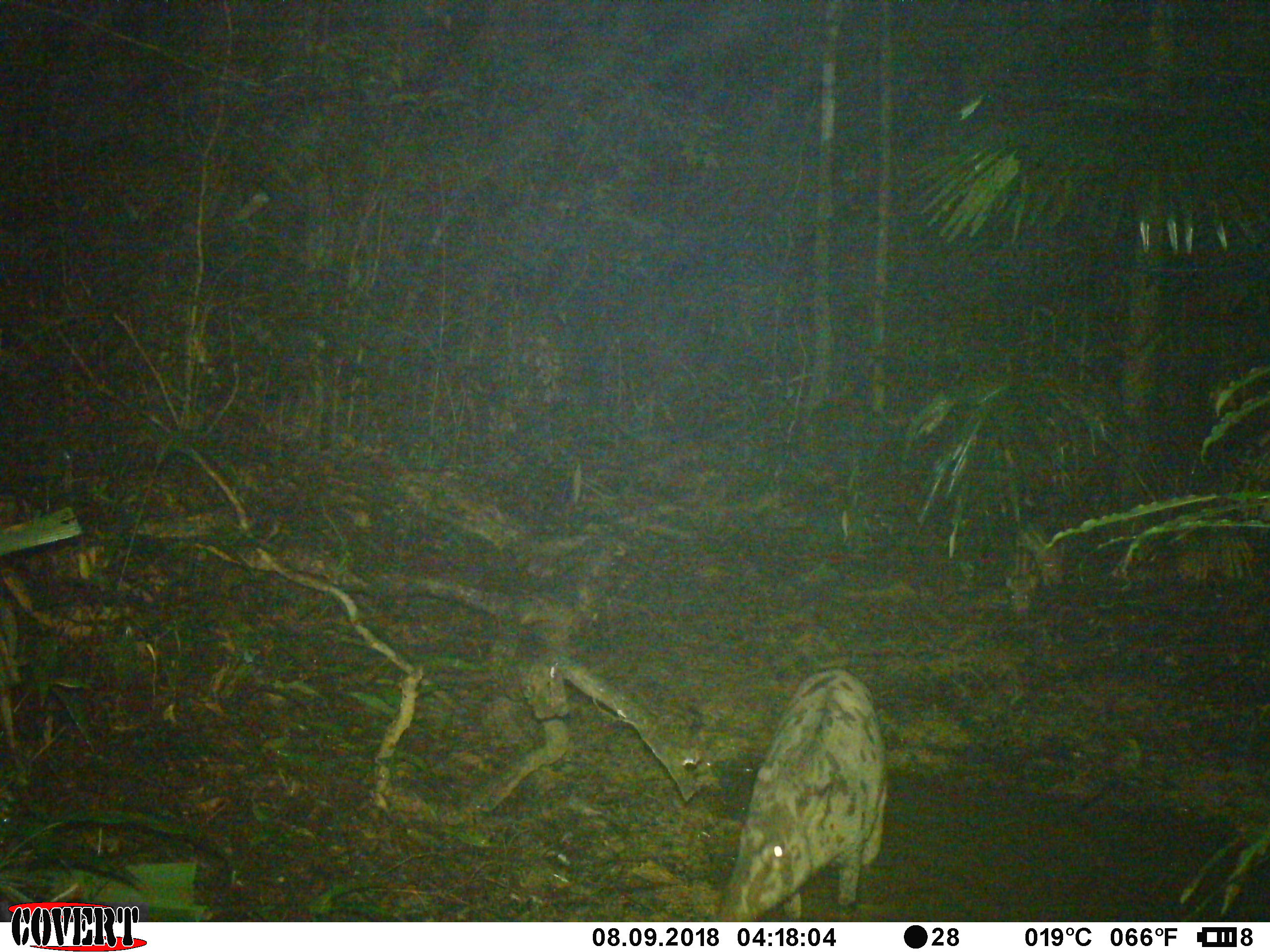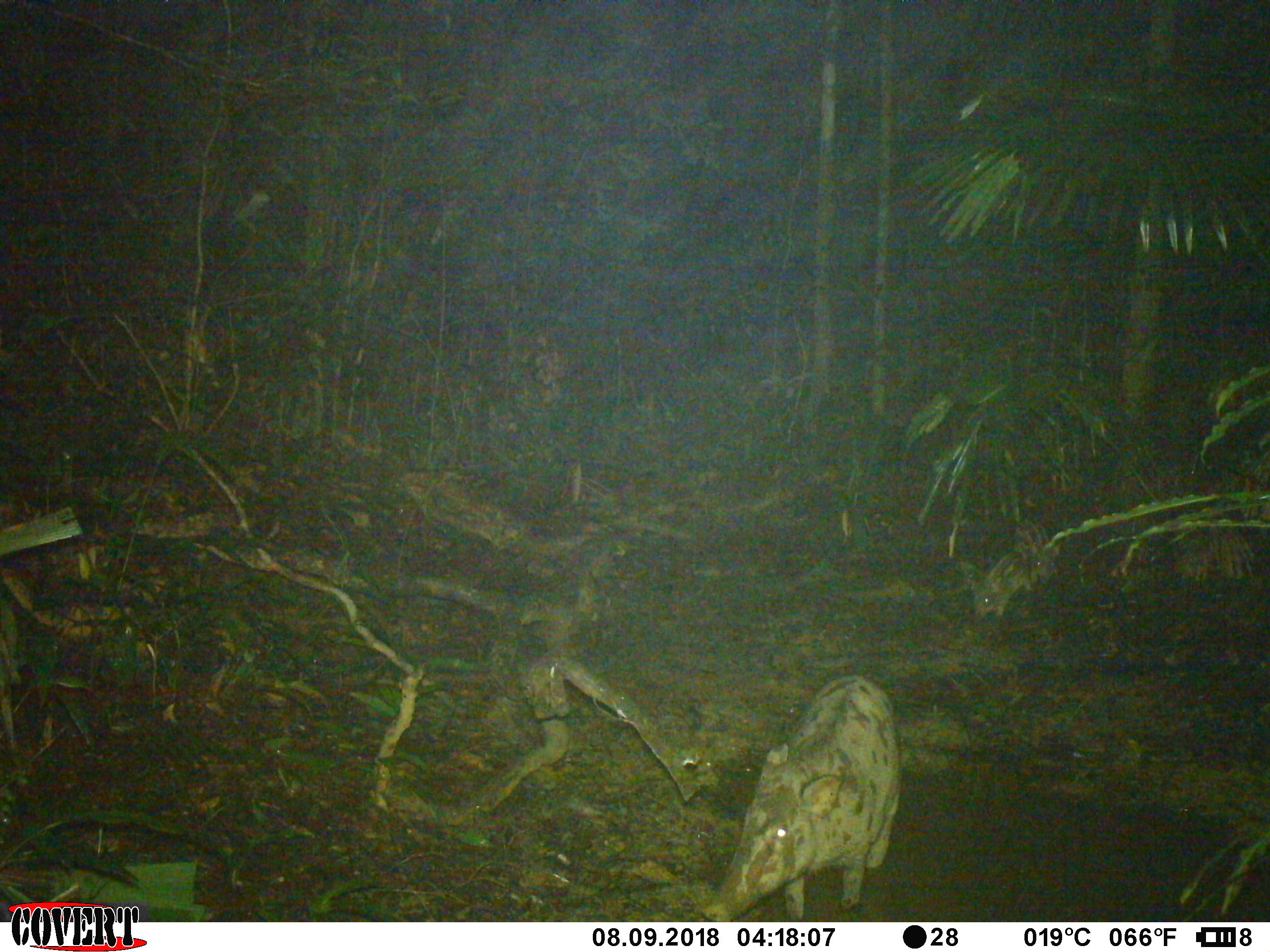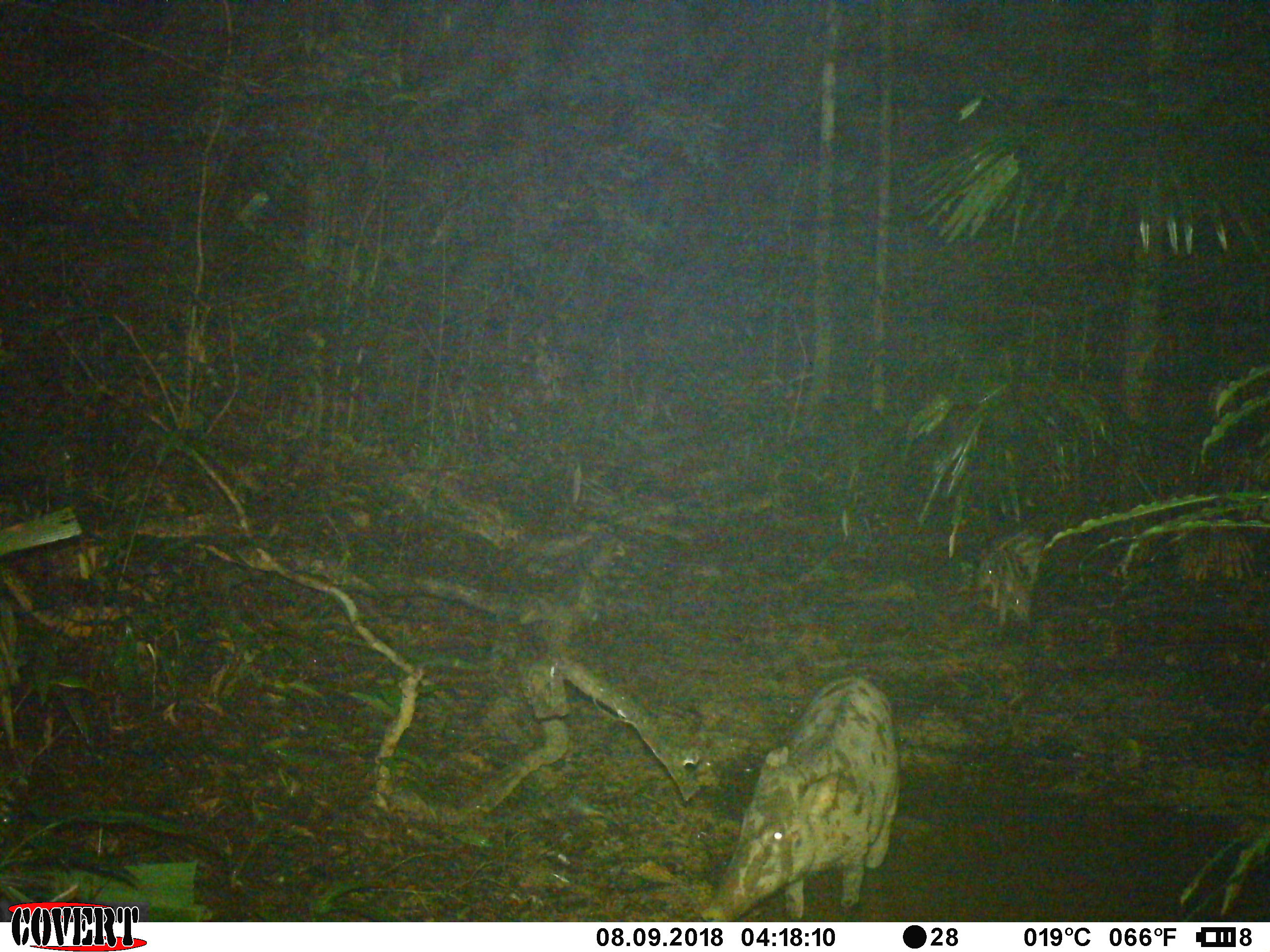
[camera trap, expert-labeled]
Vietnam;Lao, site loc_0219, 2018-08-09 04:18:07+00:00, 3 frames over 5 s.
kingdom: Animalia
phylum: Chordata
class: Mammalia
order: Artiodactyla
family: Suidae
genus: Sus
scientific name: Sus scrofa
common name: eurasian wild pig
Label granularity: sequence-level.